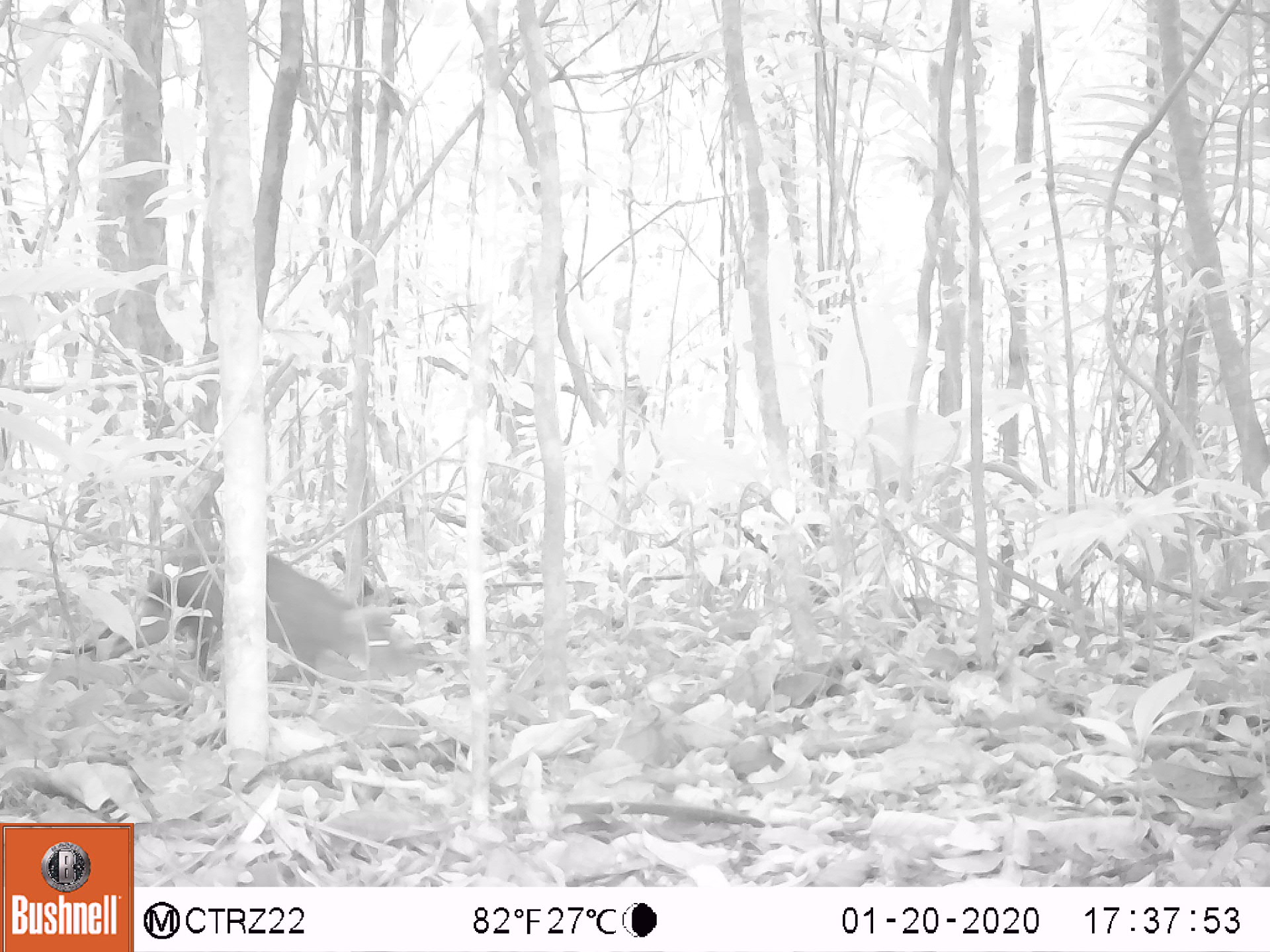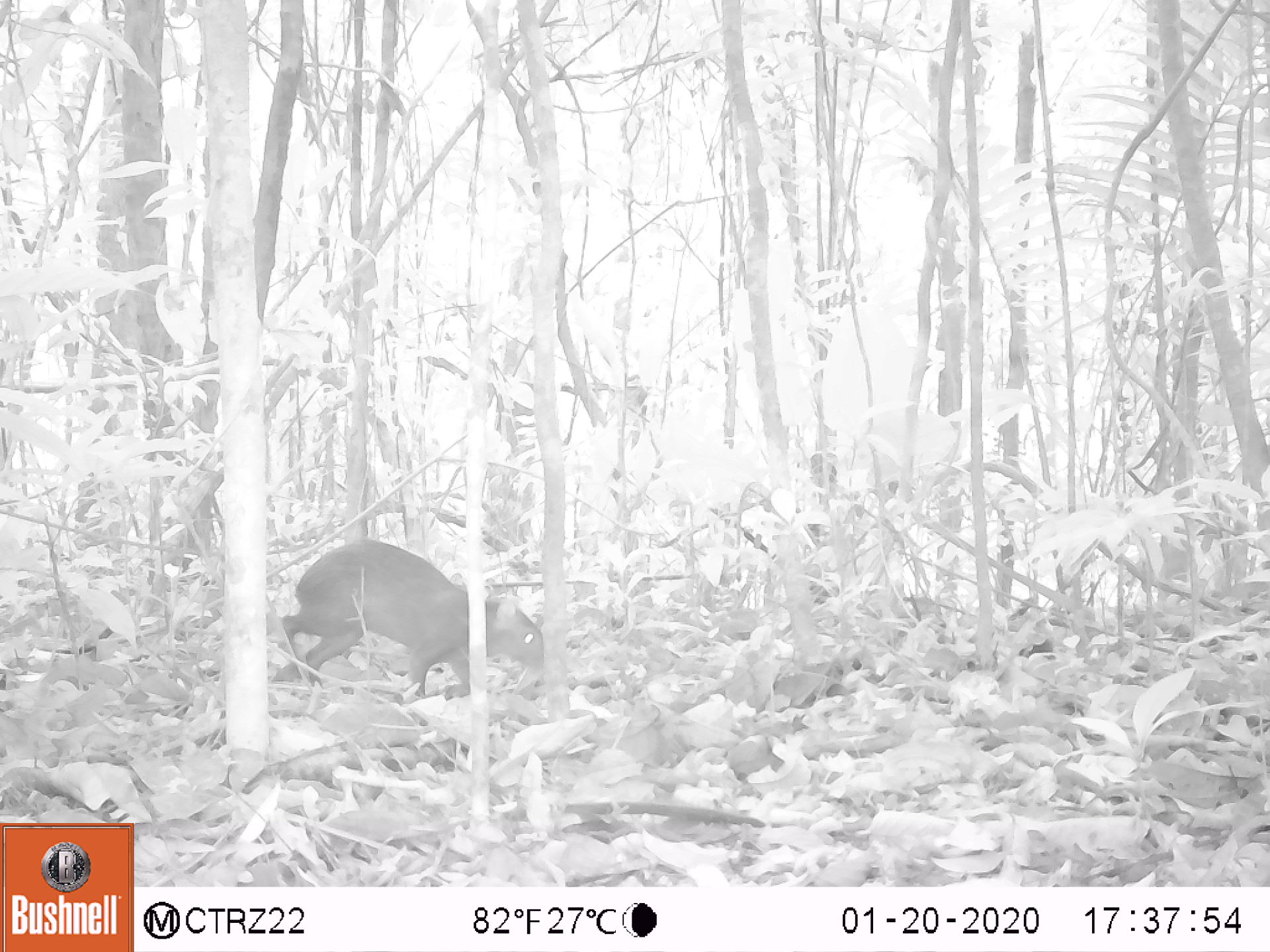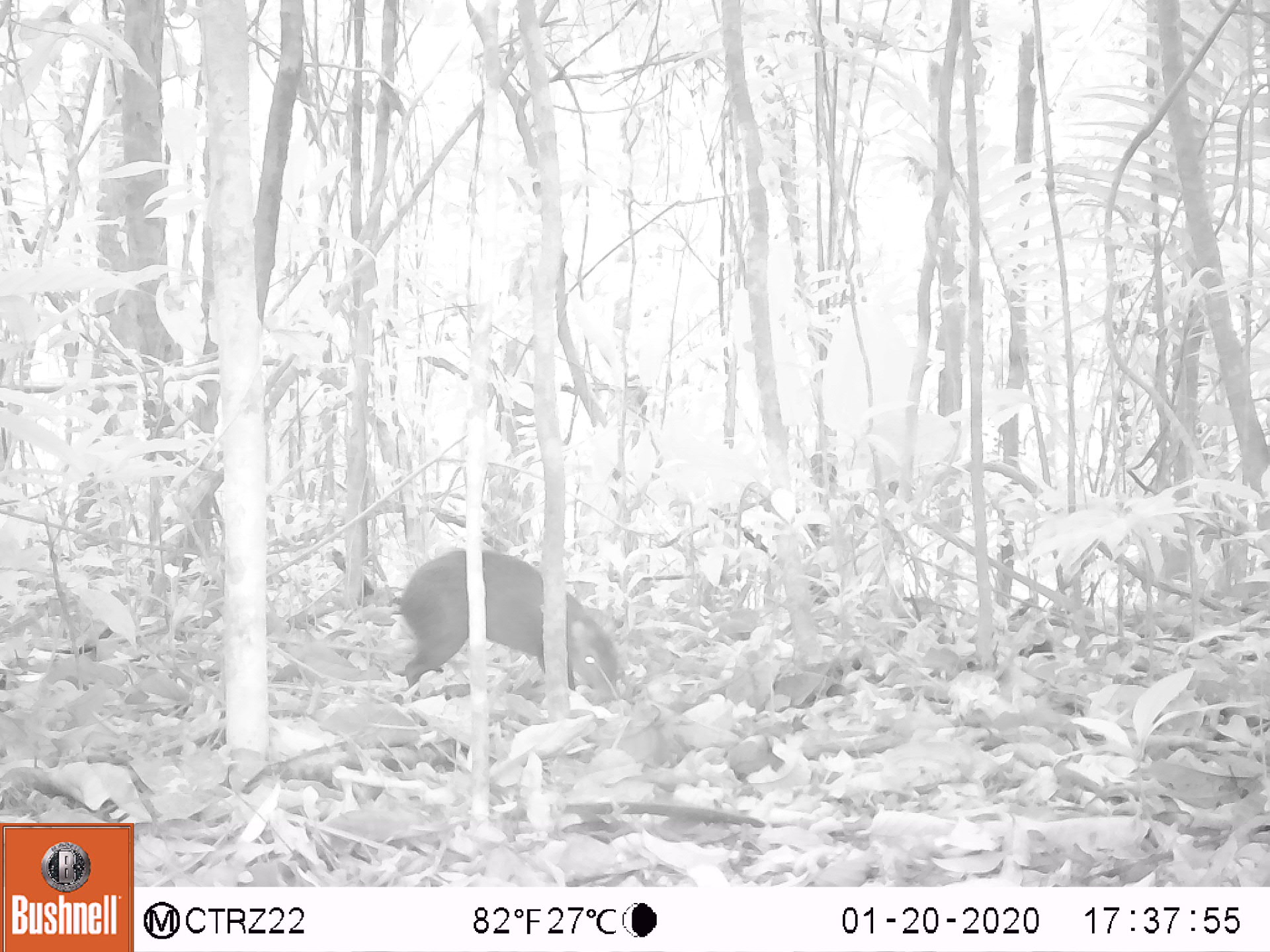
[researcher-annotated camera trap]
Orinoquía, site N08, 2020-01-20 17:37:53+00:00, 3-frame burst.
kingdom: Animalia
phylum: Chordata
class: Mammalia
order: Rodentia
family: Dasyproctidae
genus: Dasyprocta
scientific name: Dasyprocta fuliginosa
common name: black agouti